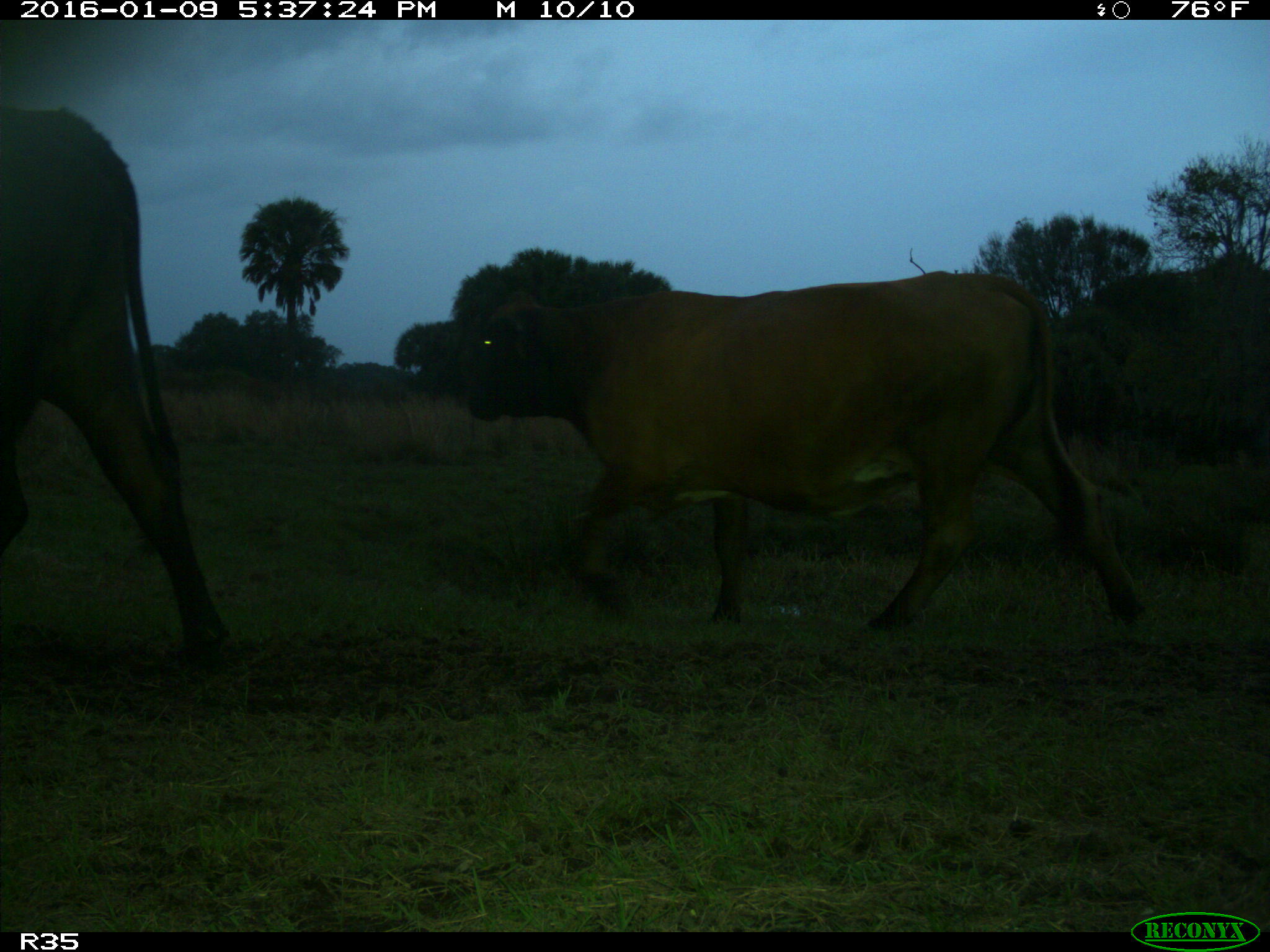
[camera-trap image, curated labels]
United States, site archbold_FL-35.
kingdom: Animalia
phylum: Chordata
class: Mammalia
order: Artiodactyla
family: Bovidae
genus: Bos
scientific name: Bos taurus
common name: domestic cow